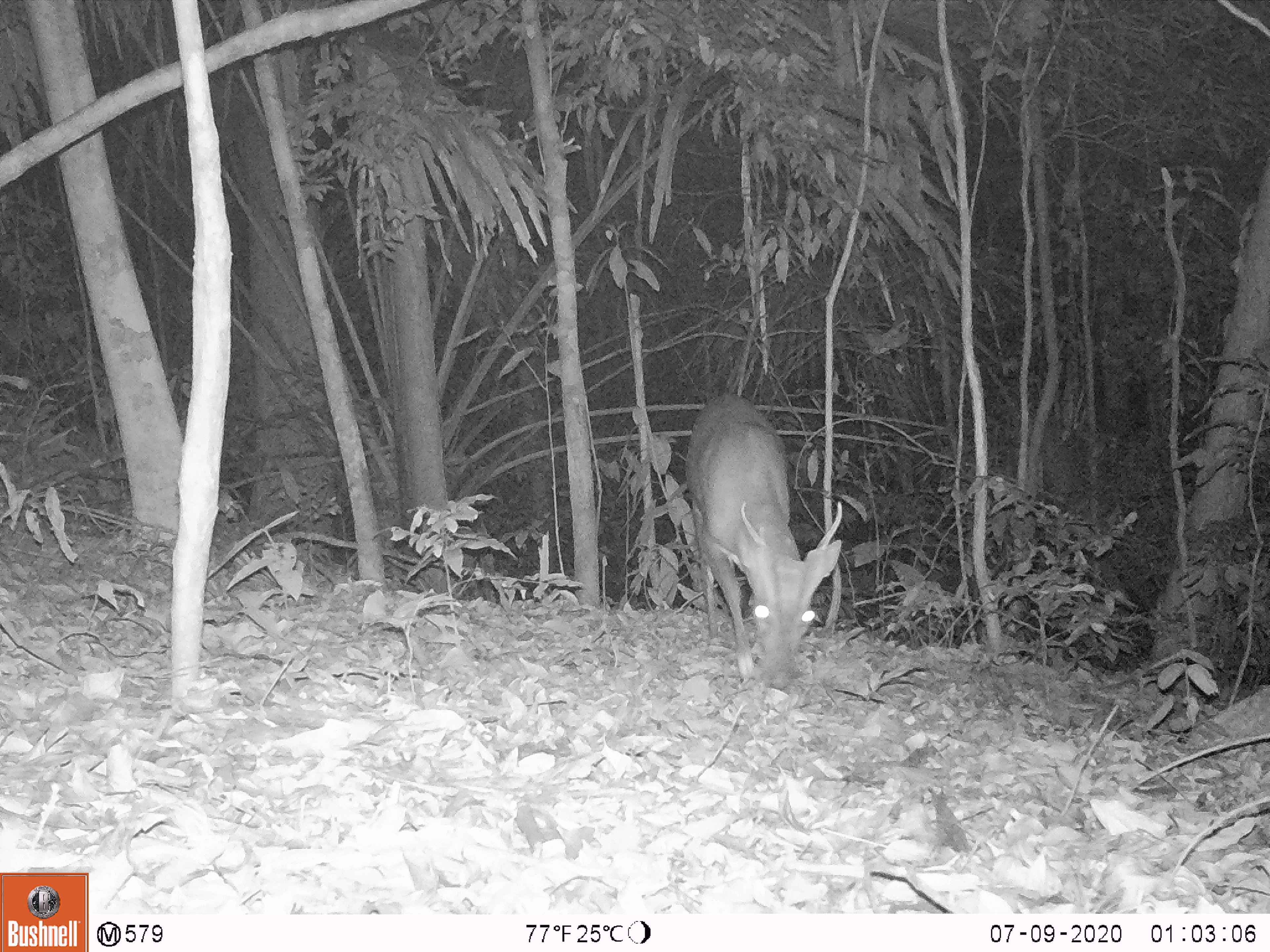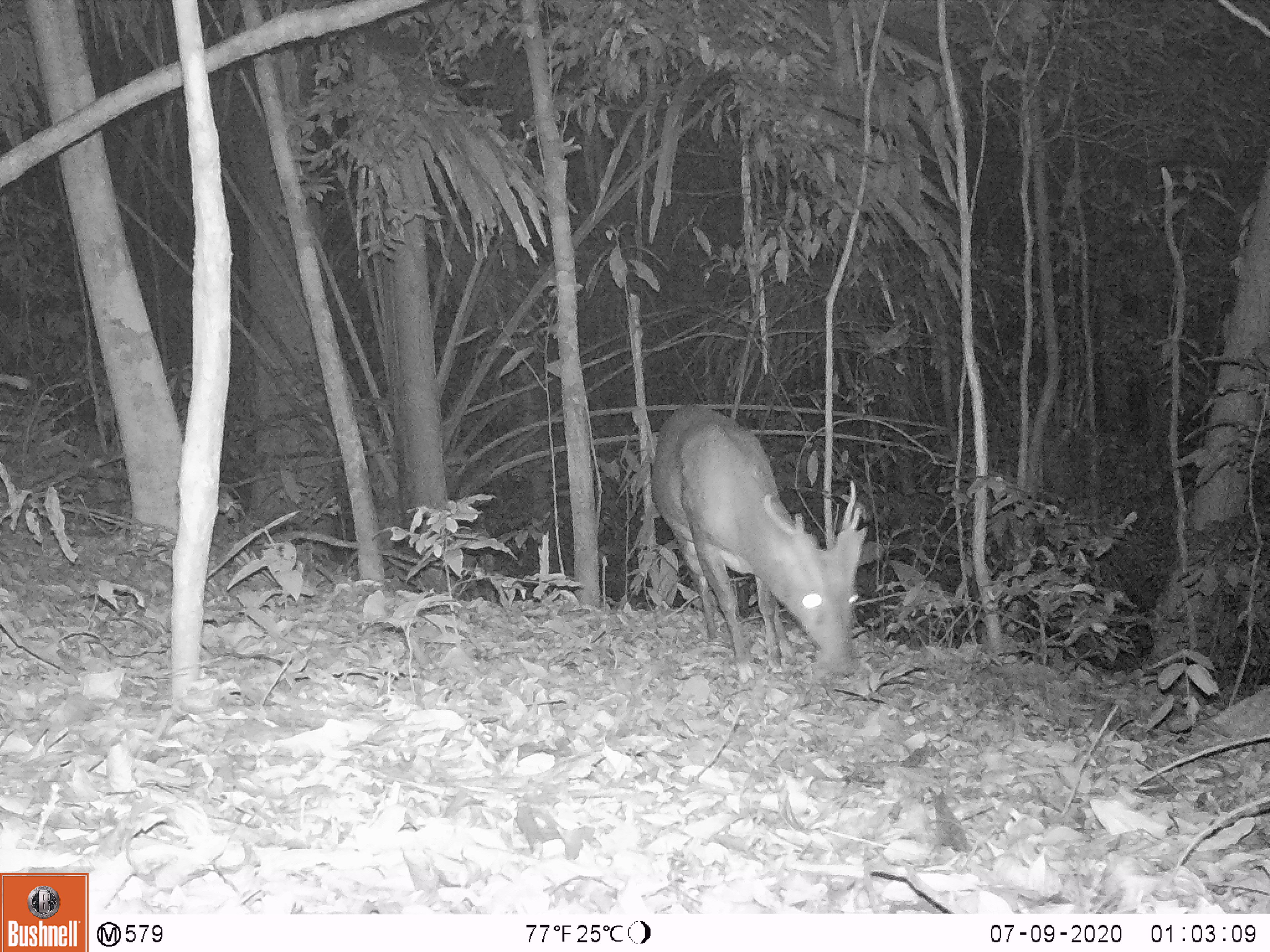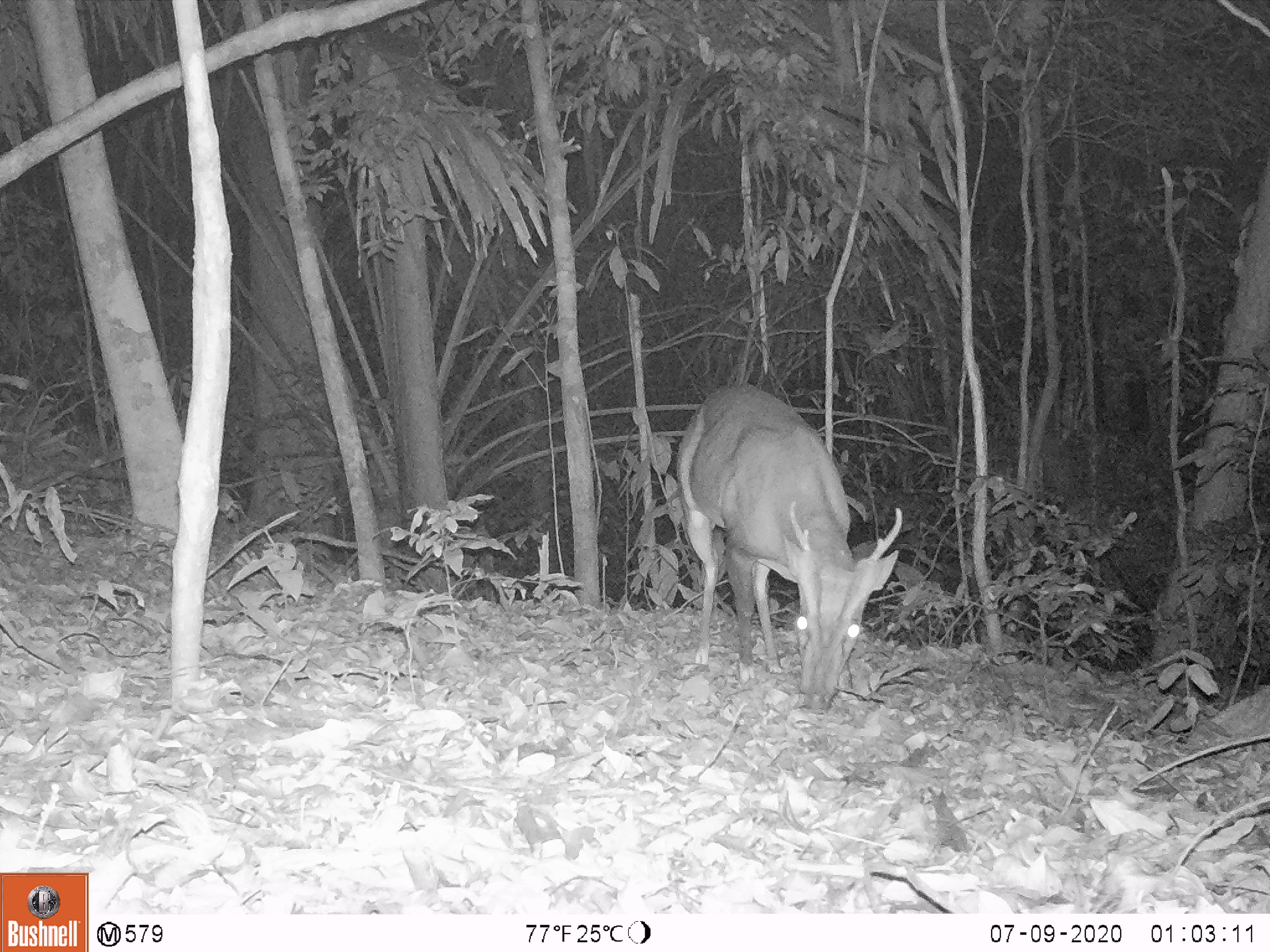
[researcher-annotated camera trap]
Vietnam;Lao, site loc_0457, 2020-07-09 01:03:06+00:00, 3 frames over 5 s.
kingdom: Animalia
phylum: Chordata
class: Mammalia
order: Artiodactyla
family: Cervidae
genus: Muntiacus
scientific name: Muntiacus vuquangensis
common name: large-antlered muntjac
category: large antlered muntjac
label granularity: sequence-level